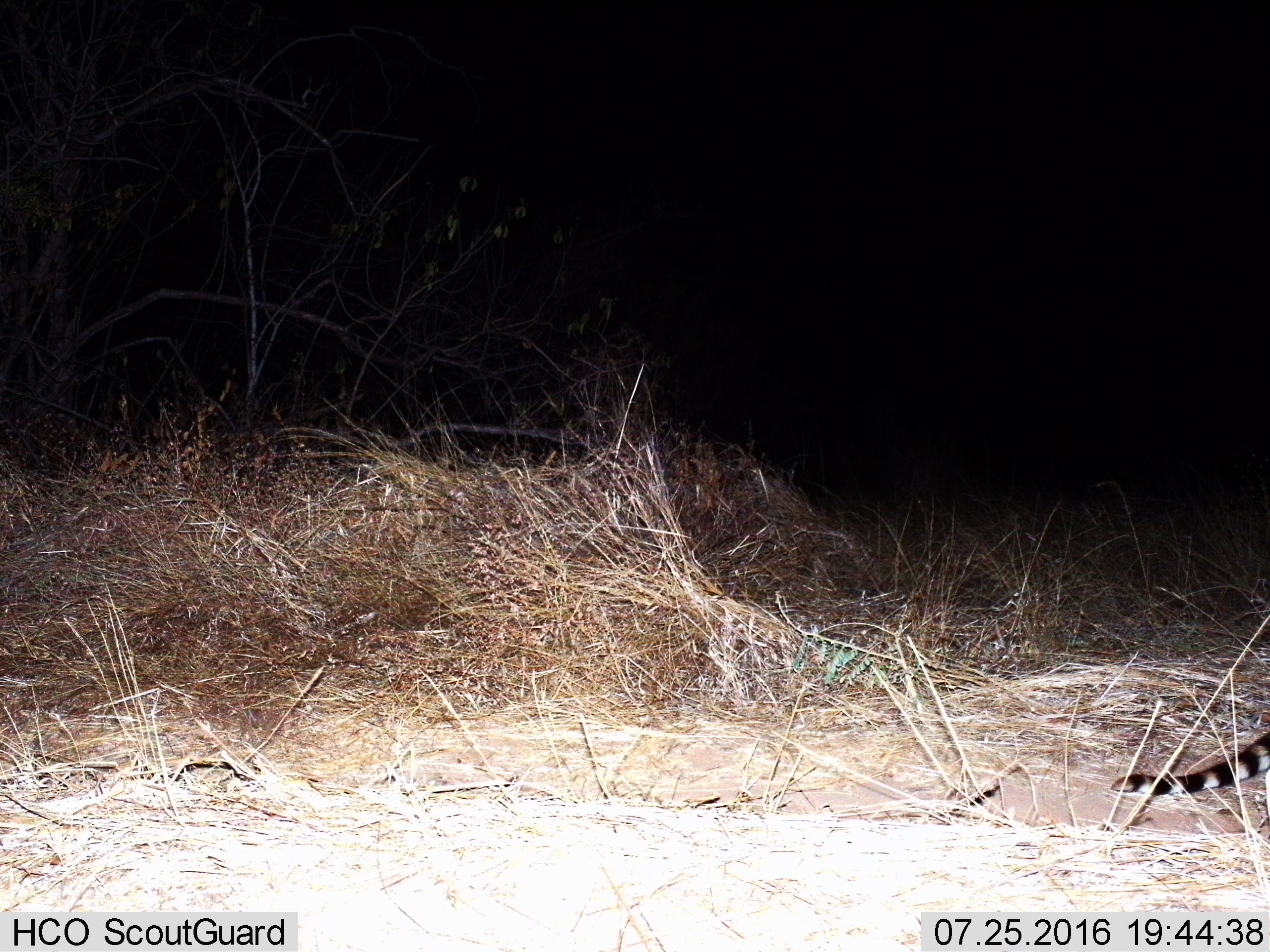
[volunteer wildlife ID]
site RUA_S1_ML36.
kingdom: Animalia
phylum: Chordata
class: Mammalia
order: Carnivora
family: Viverridae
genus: Genetta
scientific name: Genetta genetta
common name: small-spotted genet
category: genetcommonsmallspotted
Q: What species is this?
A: Genetcommonsmallspotted (small-spotted genet) (Genetta genetta).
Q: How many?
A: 1.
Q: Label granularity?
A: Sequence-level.